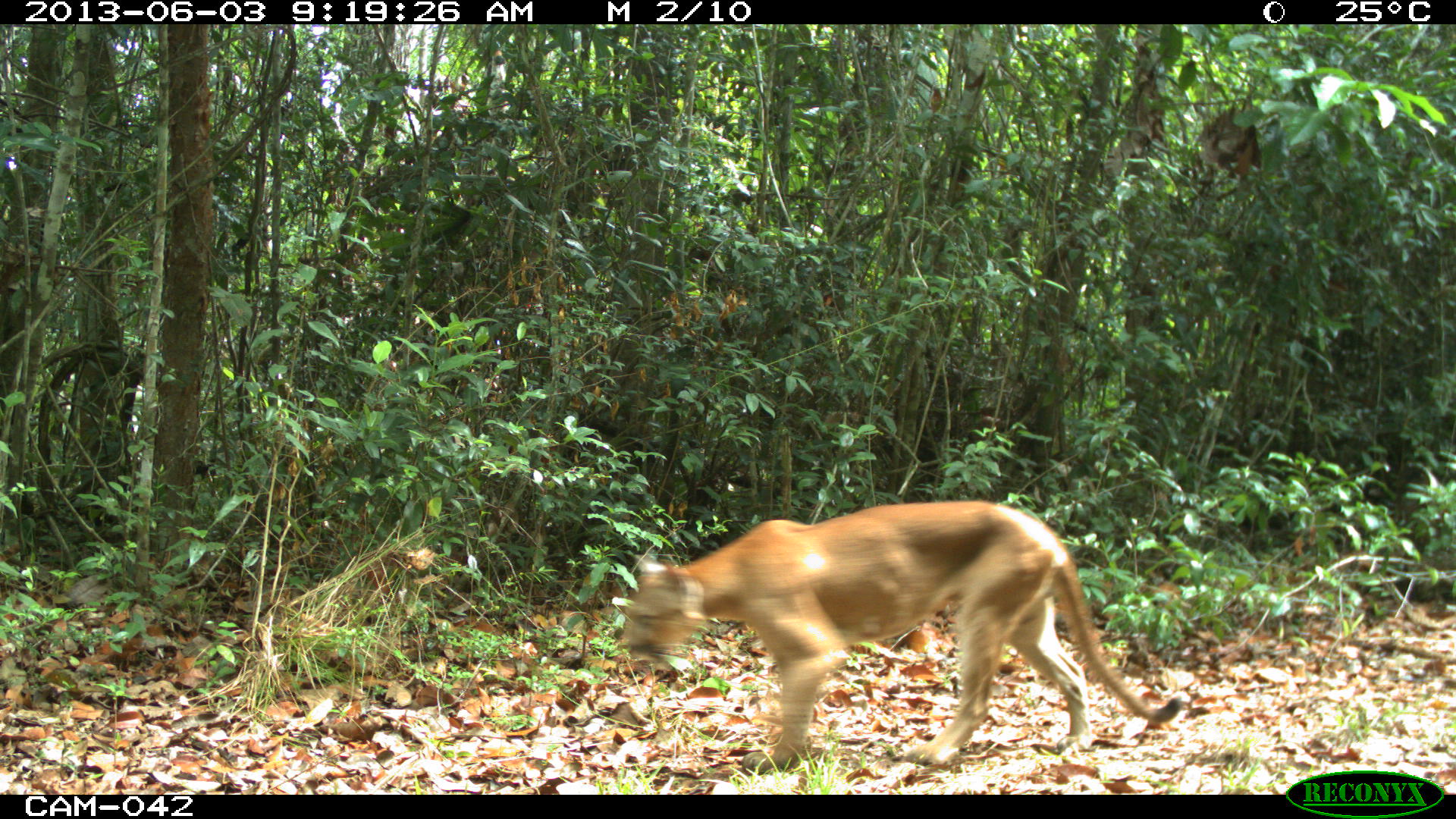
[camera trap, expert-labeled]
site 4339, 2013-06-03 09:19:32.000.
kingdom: Animalia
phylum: Chordata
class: Mammalia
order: Carnivora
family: Felidae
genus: Puma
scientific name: Puma concolor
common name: mountain lion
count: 1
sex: male